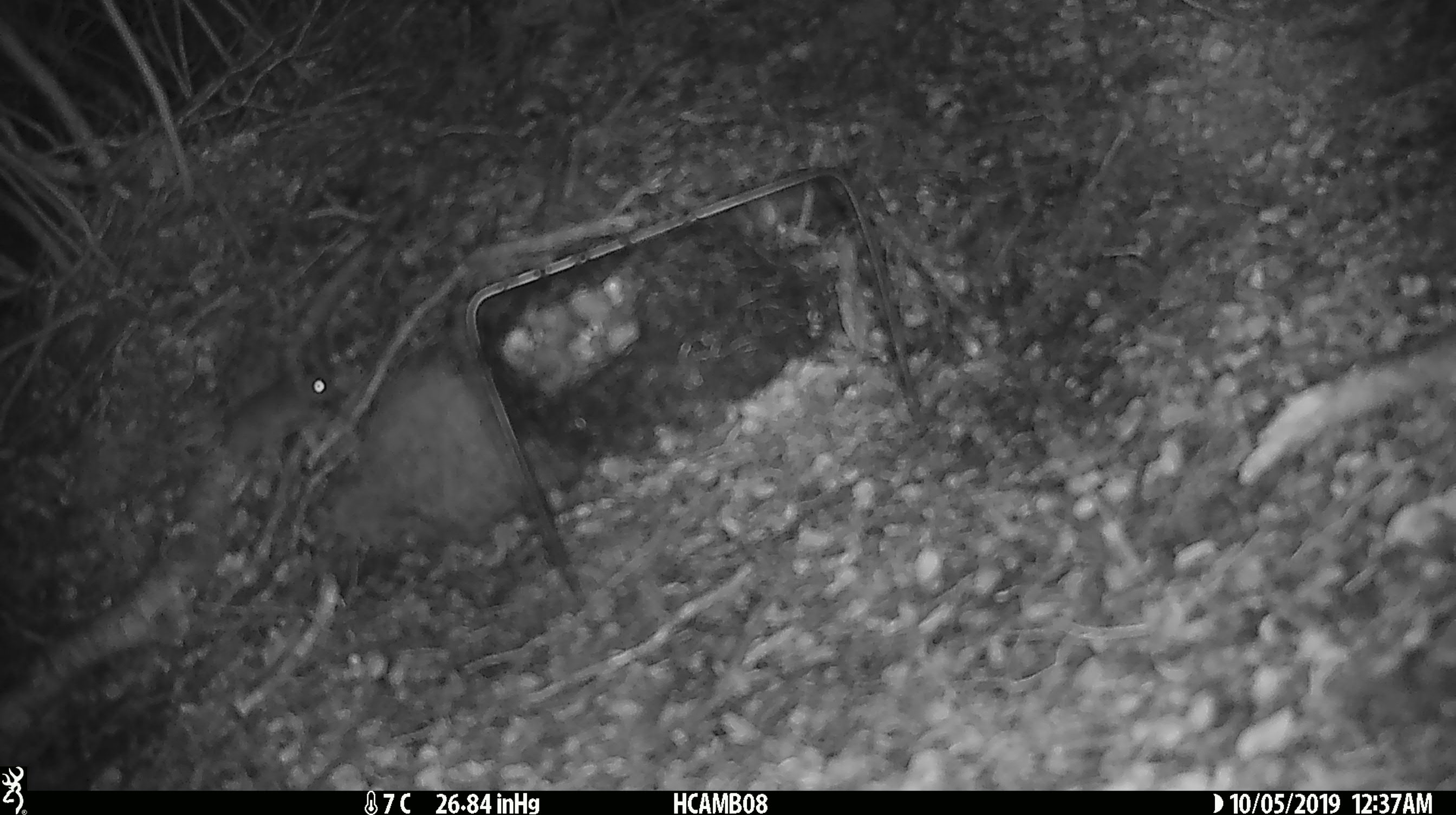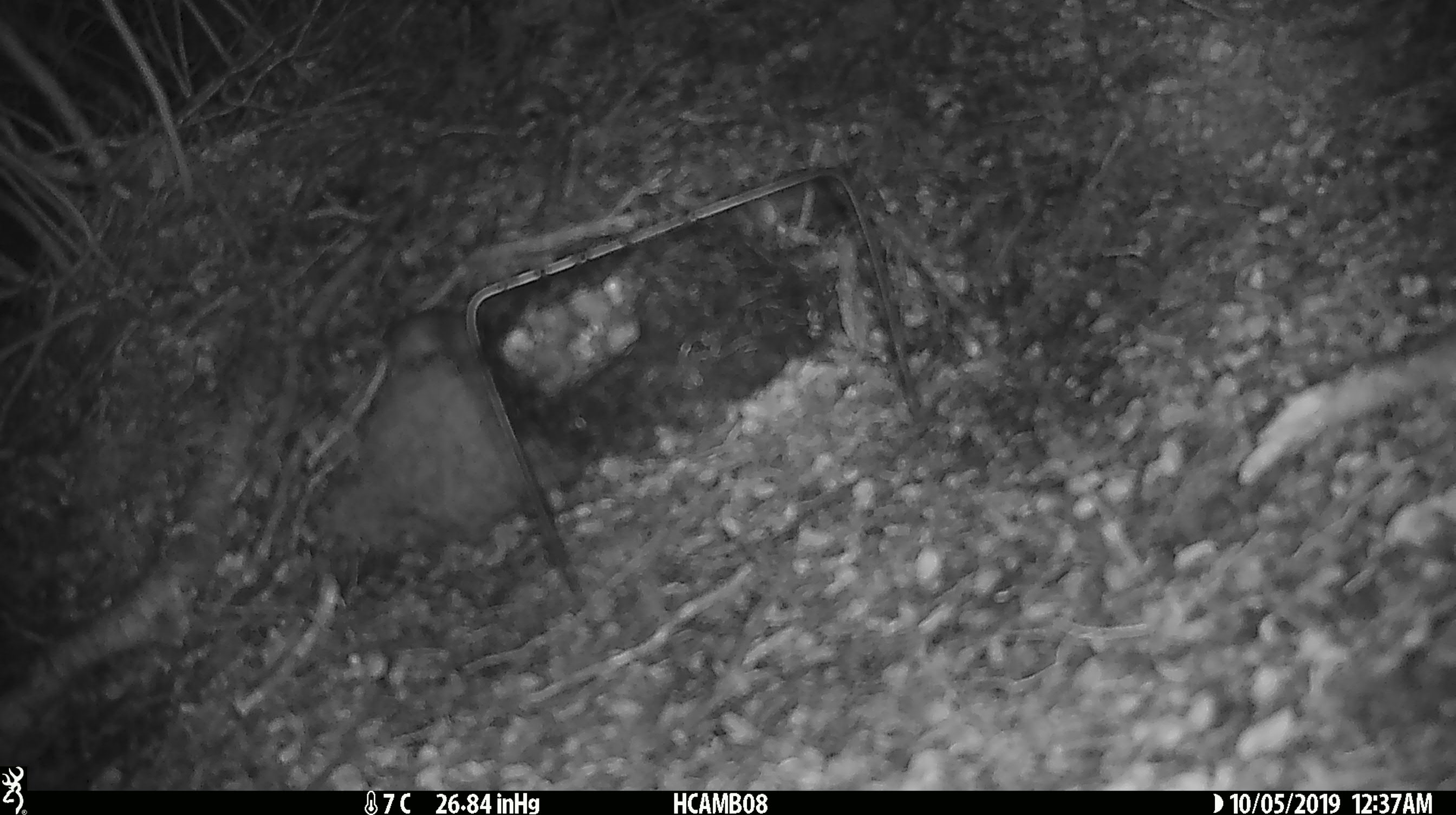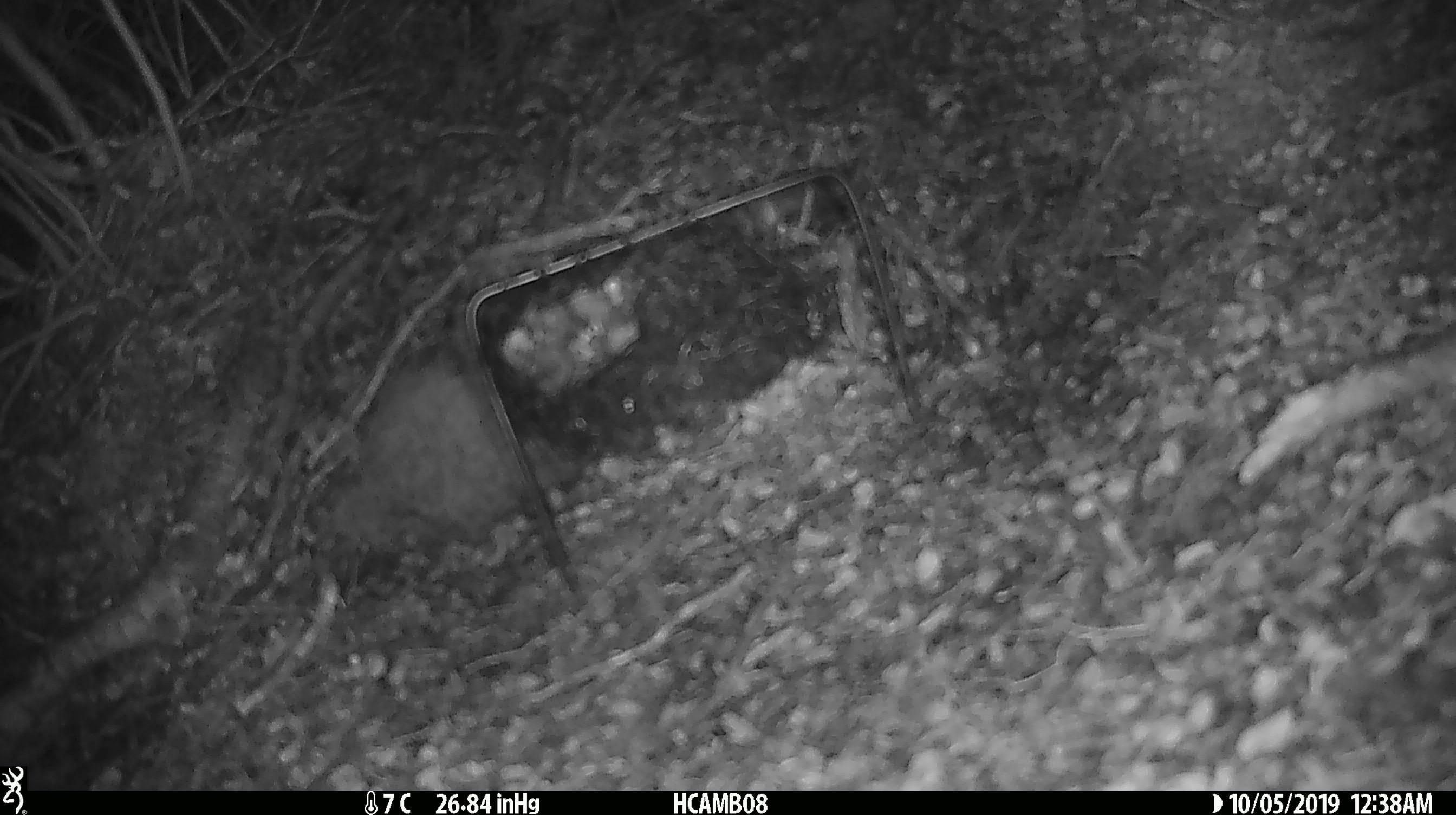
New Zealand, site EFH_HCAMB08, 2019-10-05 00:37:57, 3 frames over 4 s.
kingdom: Animalia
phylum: Chordata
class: Mammalia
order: Rodentia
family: Muridae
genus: Mus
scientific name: Mus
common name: mouse